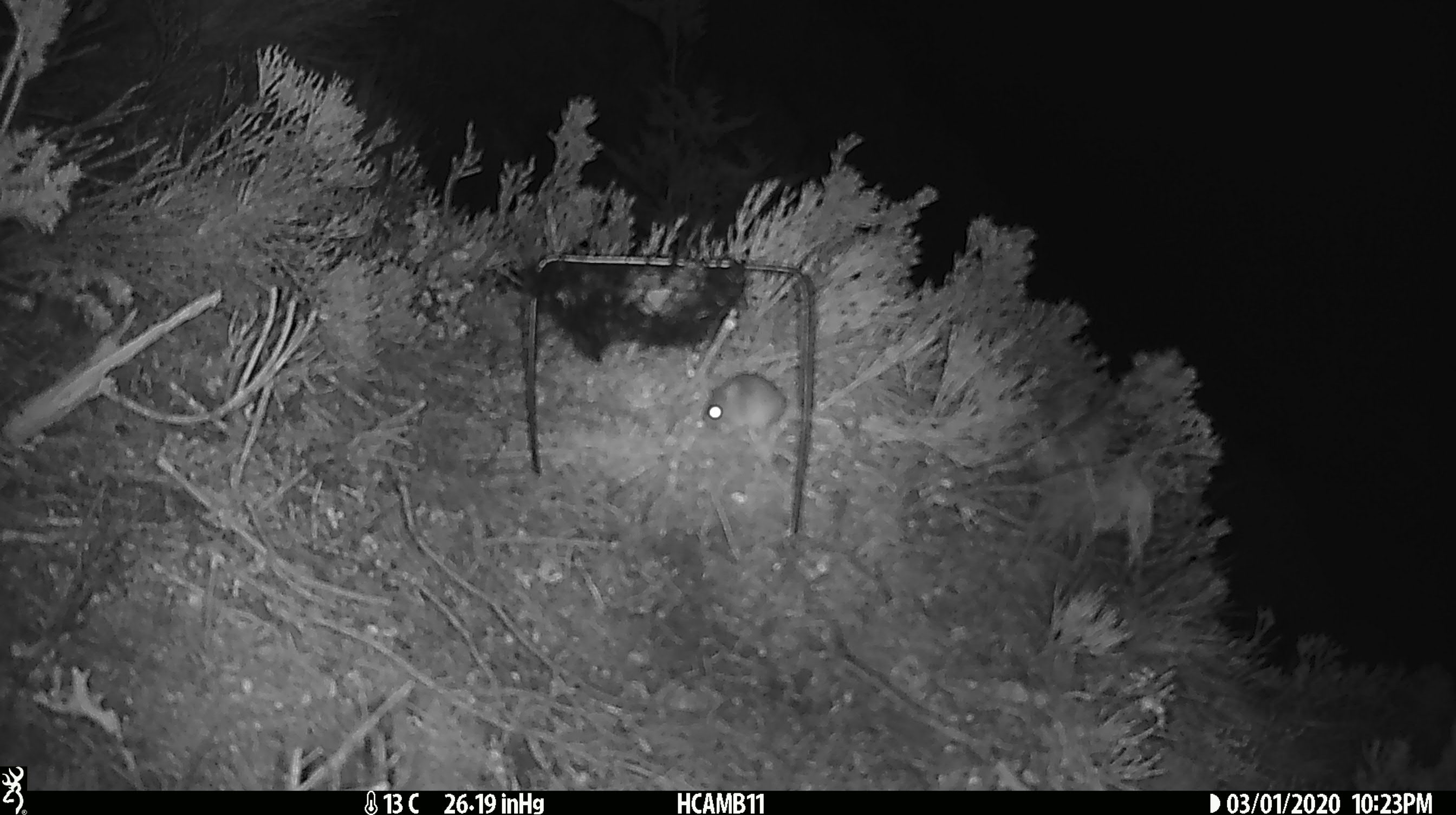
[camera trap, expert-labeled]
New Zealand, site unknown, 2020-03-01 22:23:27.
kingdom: Animalia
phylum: Chordata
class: Mammalia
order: Rodentia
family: Muridae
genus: Mus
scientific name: Mus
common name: mouse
Mouse (Mus).